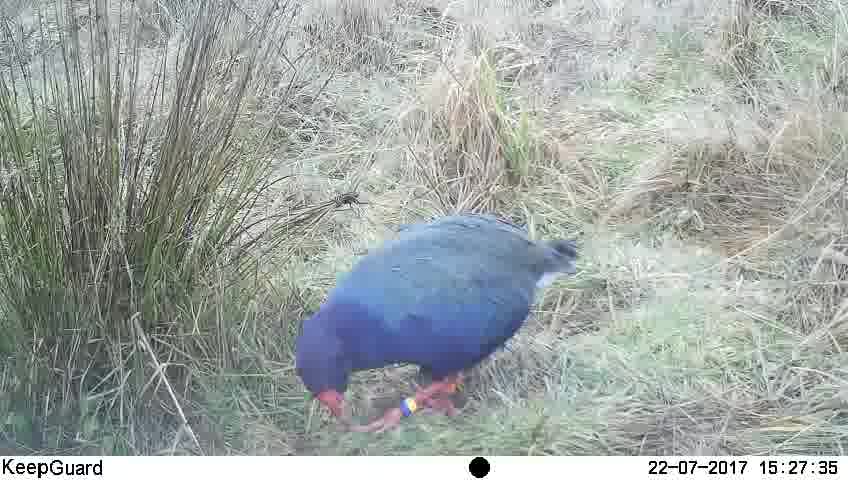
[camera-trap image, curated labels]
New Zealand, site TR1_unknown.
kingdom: Animalia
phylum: Chordata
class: Aves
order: Gruiformes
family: Rallidae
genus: Porphyrio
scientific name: Porphyrio mantelli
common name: takahe